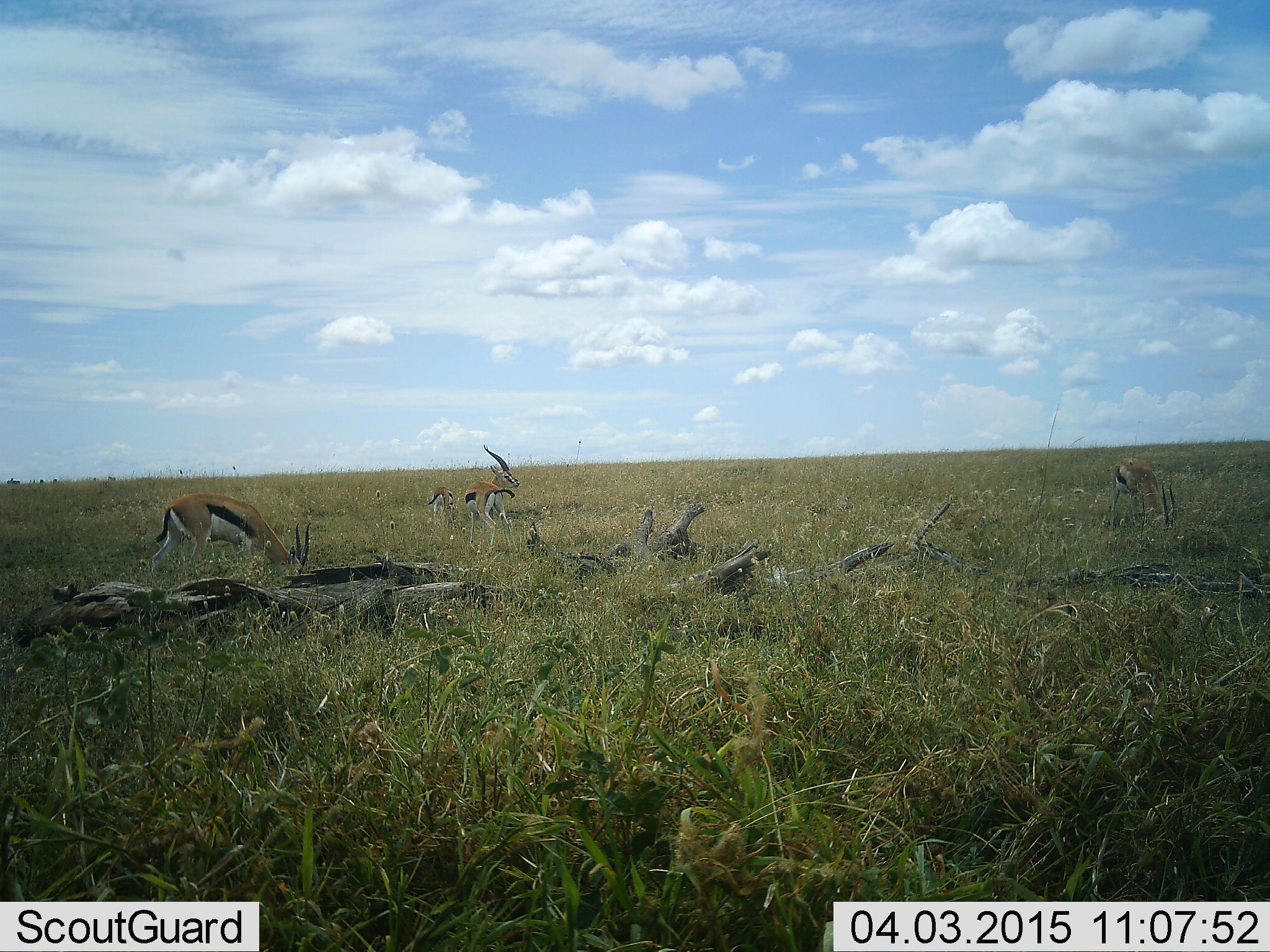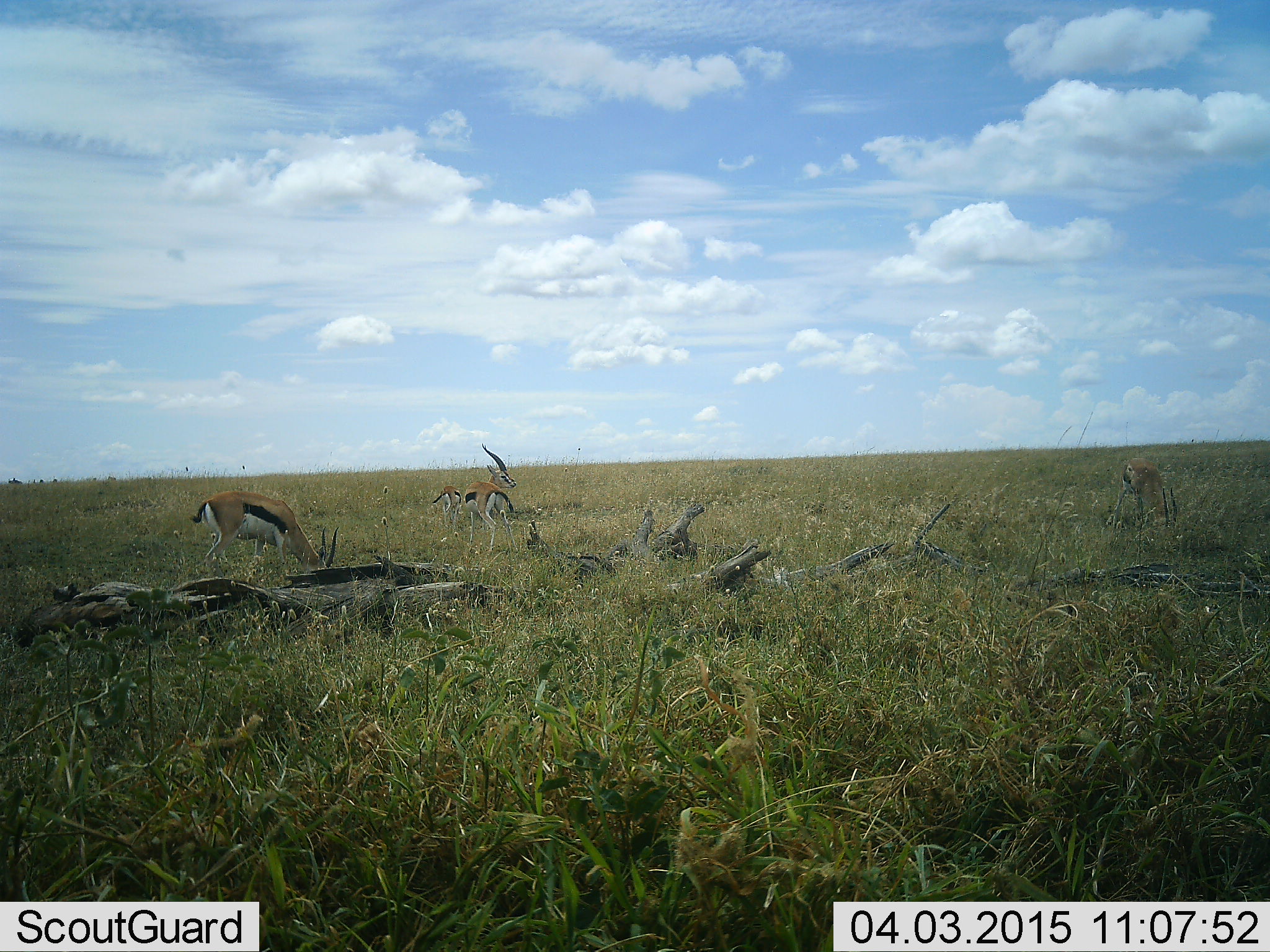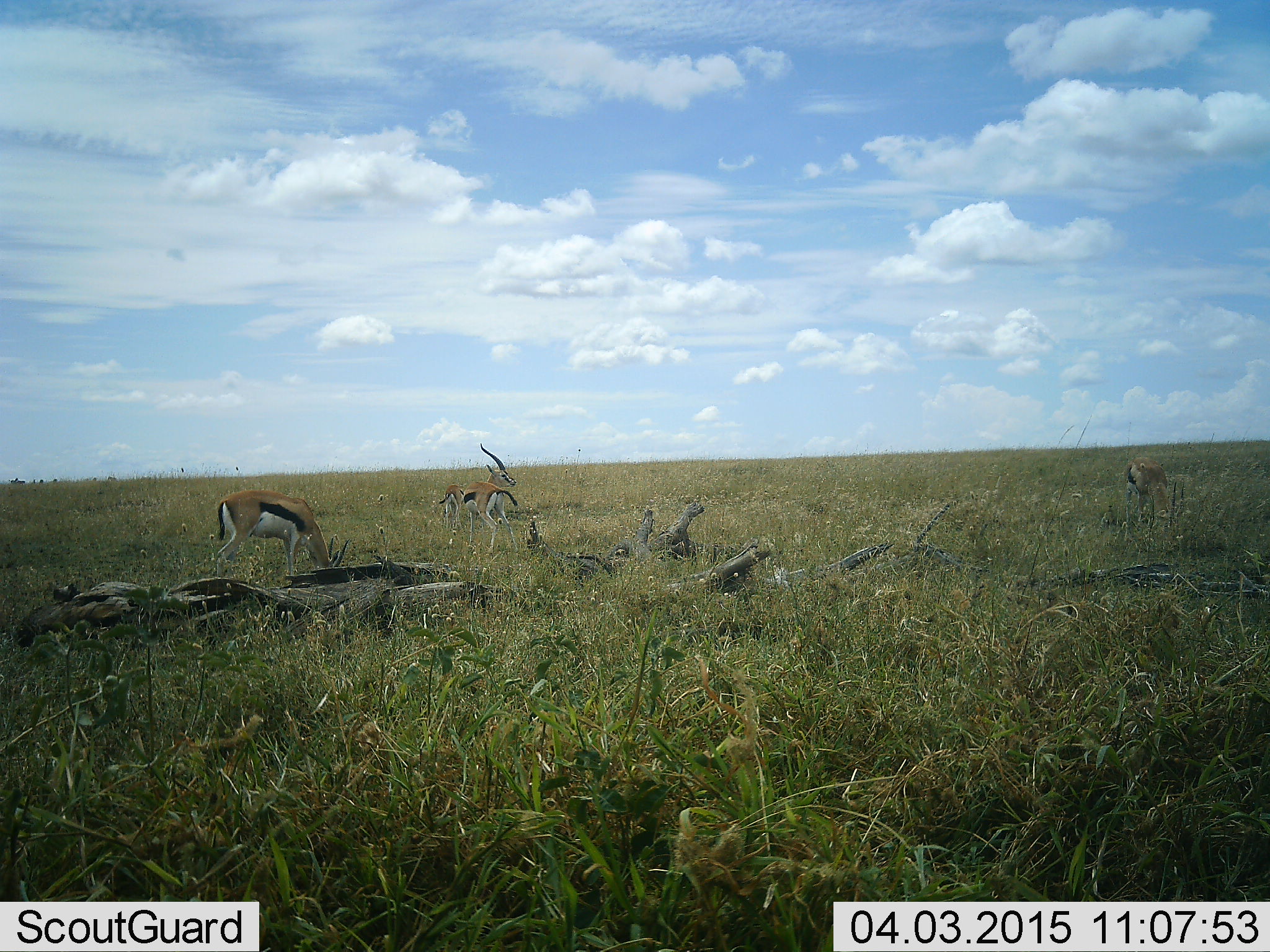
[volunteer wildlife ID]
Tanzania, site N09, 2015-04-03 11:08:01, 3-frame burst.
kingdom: Animalia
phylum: Chordata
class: Mammalia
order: Artiodactyla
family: Bovidae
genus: Eudorcas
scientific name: Eudorcas thomsonii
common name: thomson's gazelle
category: gazellethomsons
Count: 4.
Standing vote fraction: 56%.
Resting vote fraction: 22%.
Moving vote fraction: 11%.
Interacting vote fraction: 0%.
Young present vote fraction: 11%.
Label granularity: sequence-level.